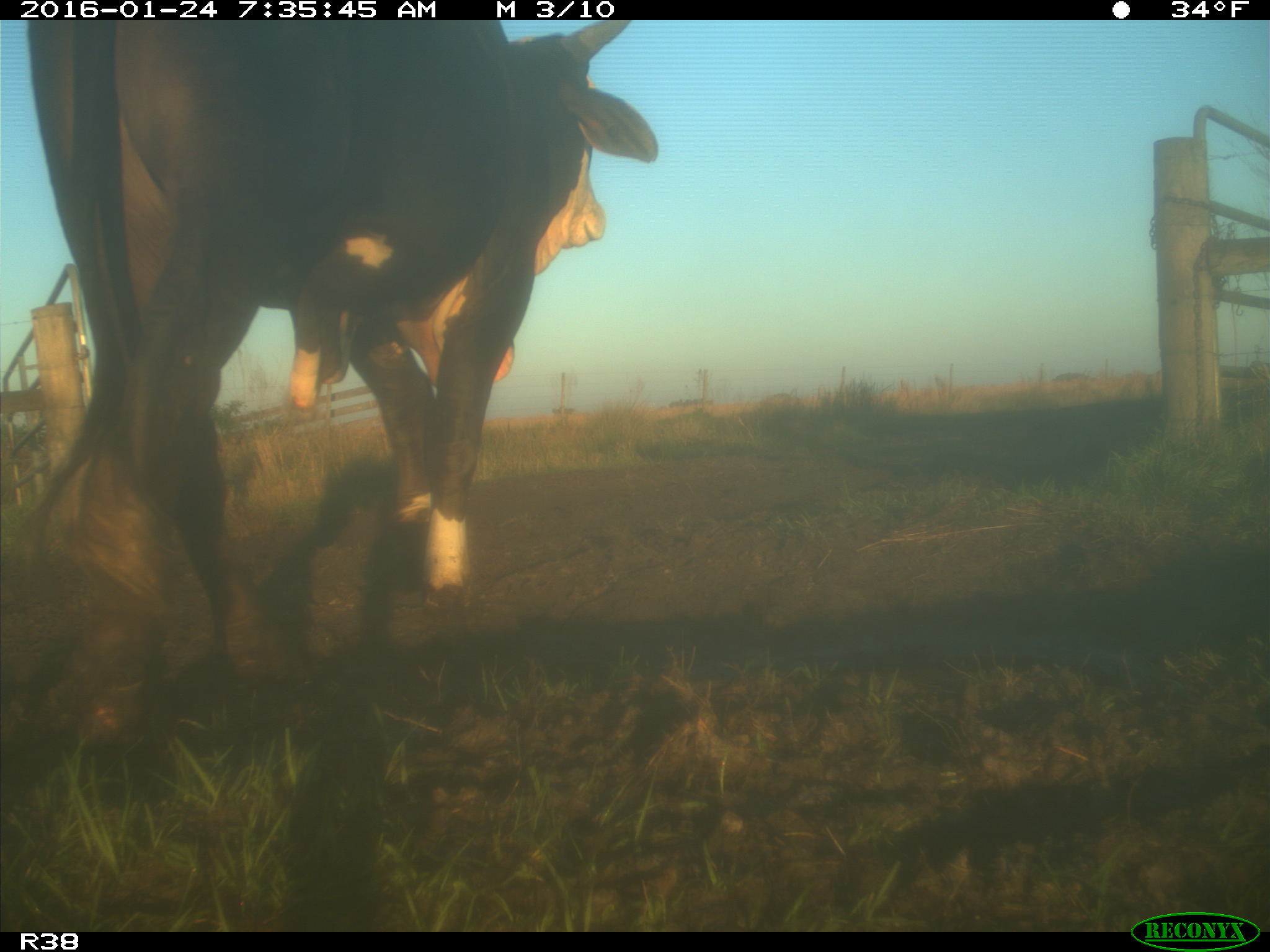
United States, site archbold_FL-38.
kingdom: Animalia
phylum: Chordata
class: Mammalia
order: Artiodactyla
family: Bovidae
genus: Bos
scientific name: Bos taurus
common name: domestic cow